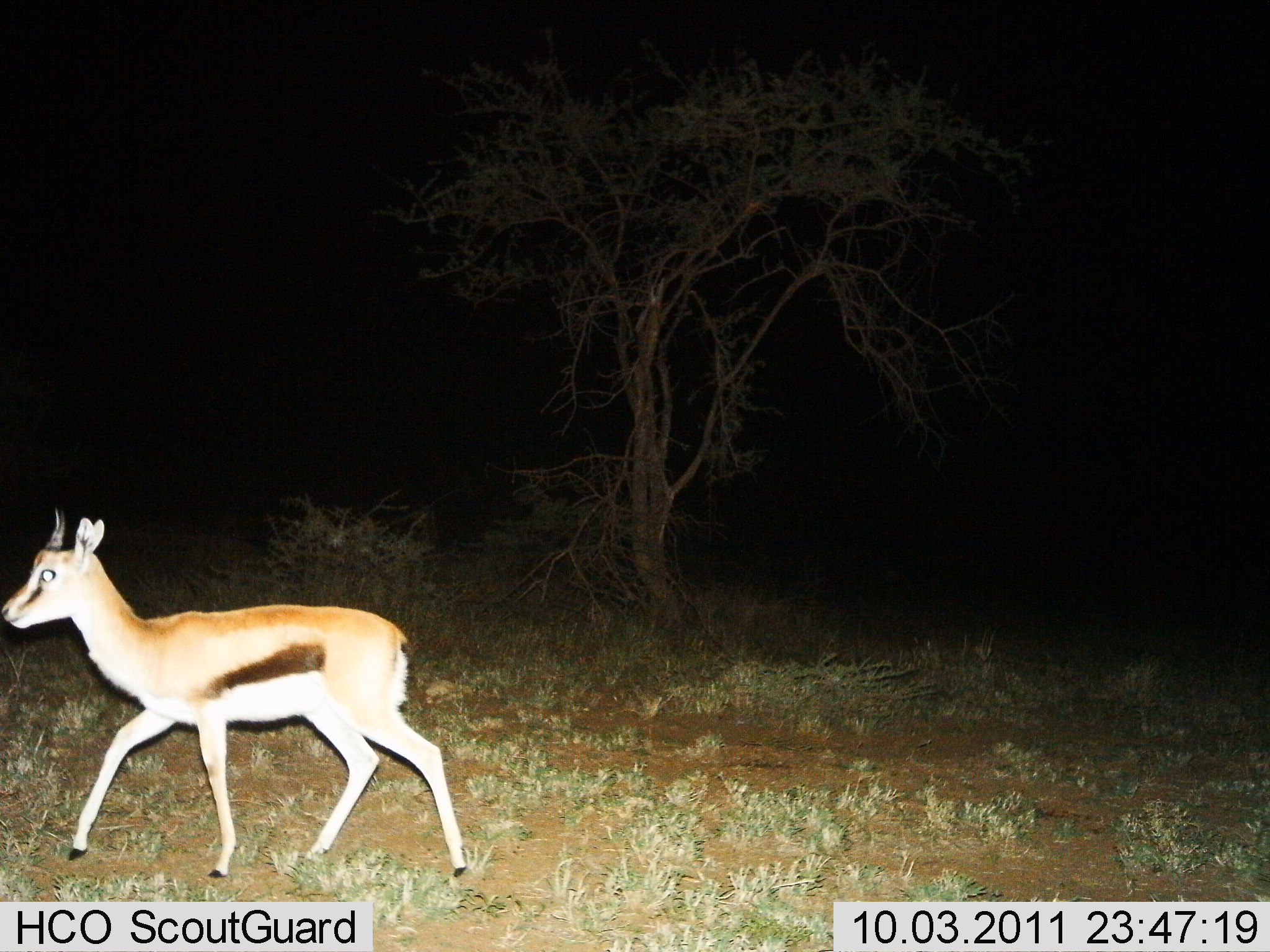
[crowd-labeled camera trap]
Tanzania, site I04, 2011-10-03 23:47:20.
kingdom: Animalia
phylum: Chordata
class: Mammalia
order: Artiodactyla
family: Bovidae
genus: Eudorcas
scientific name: Eudorcas thomsonii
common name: thomson's gazelle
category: gazellethomsons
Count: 1.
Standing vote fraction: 9%.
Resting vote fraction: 0%.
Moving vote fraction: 91%.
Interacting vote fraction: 0%.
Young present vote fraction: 18%.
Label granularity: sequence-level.